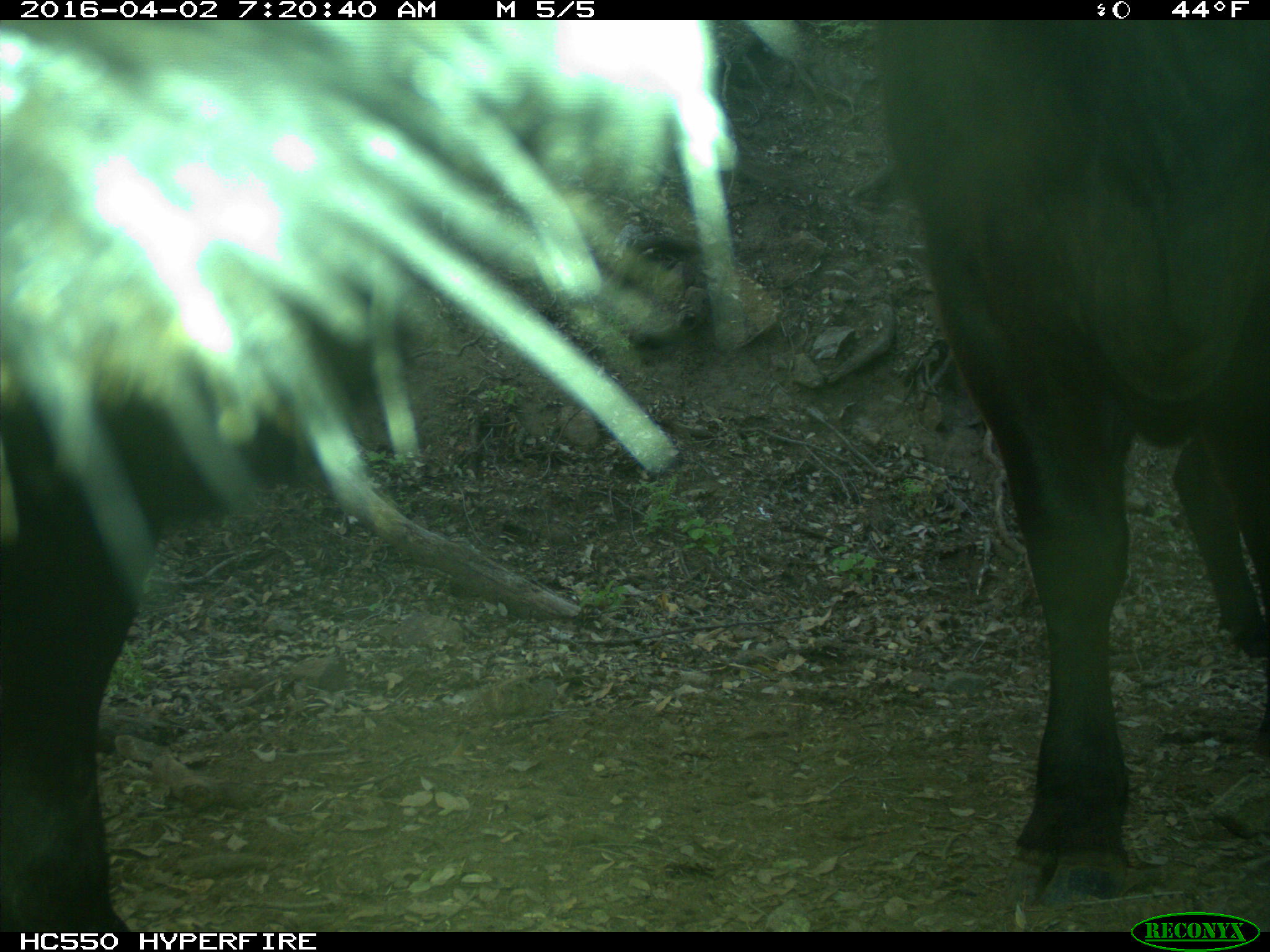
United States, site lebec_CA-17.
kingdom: Animalia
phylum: Chordata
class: Mammalia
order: Artiodactyla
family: Bovidae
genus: Bos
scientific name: Bos taurus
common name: domestic cow